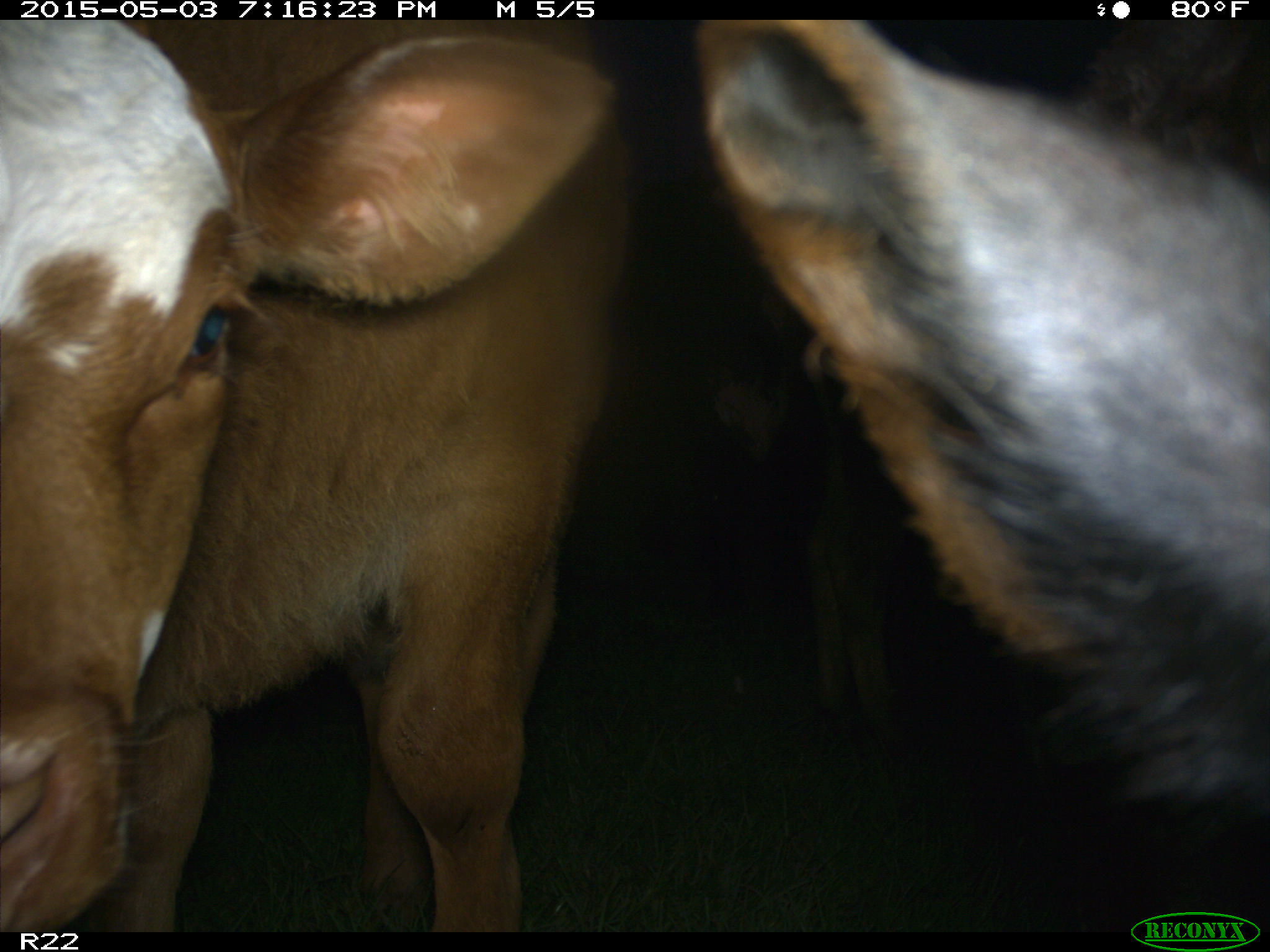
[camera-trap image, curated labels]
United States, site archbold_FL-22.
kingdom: Animalia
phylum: Chordata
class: Mammalia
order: Artiodactyla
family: Bovidae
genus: Bos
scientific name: Bos taurus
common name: domestic cow